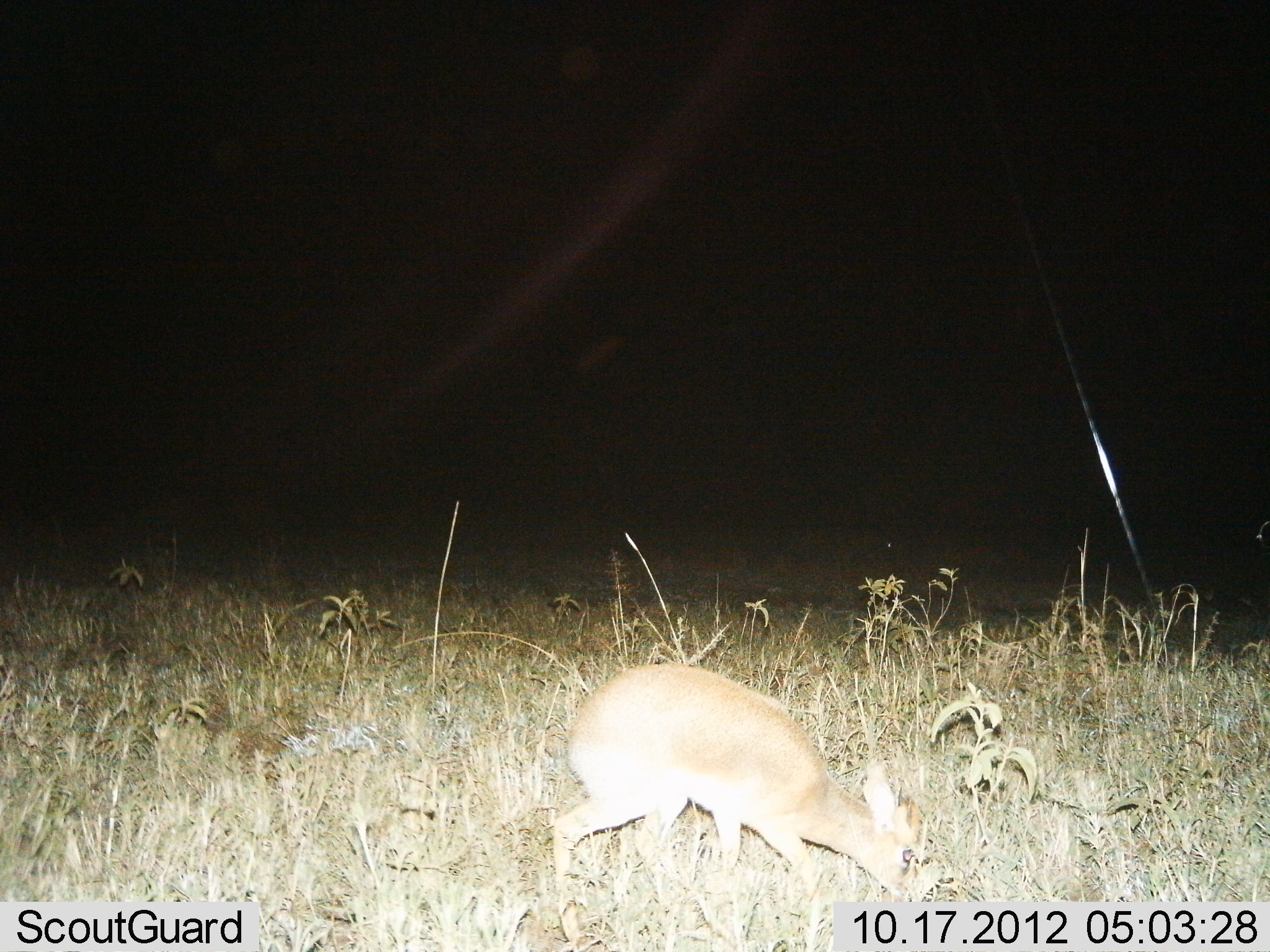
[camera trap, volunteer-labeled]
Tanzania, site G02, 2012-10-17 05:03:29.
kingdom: Animalia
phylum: Chordata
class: Mammalia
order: Artiodactyla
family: Bovidae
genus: Madoqua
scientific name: Madoqua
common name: dikdik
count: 1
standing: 10%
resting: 0%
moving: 20%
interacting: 0%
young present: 0%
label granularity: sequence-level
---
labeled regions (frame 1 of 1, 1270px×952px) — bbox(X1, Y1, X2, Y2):
animal: bbox(551, 660, 924, 951)